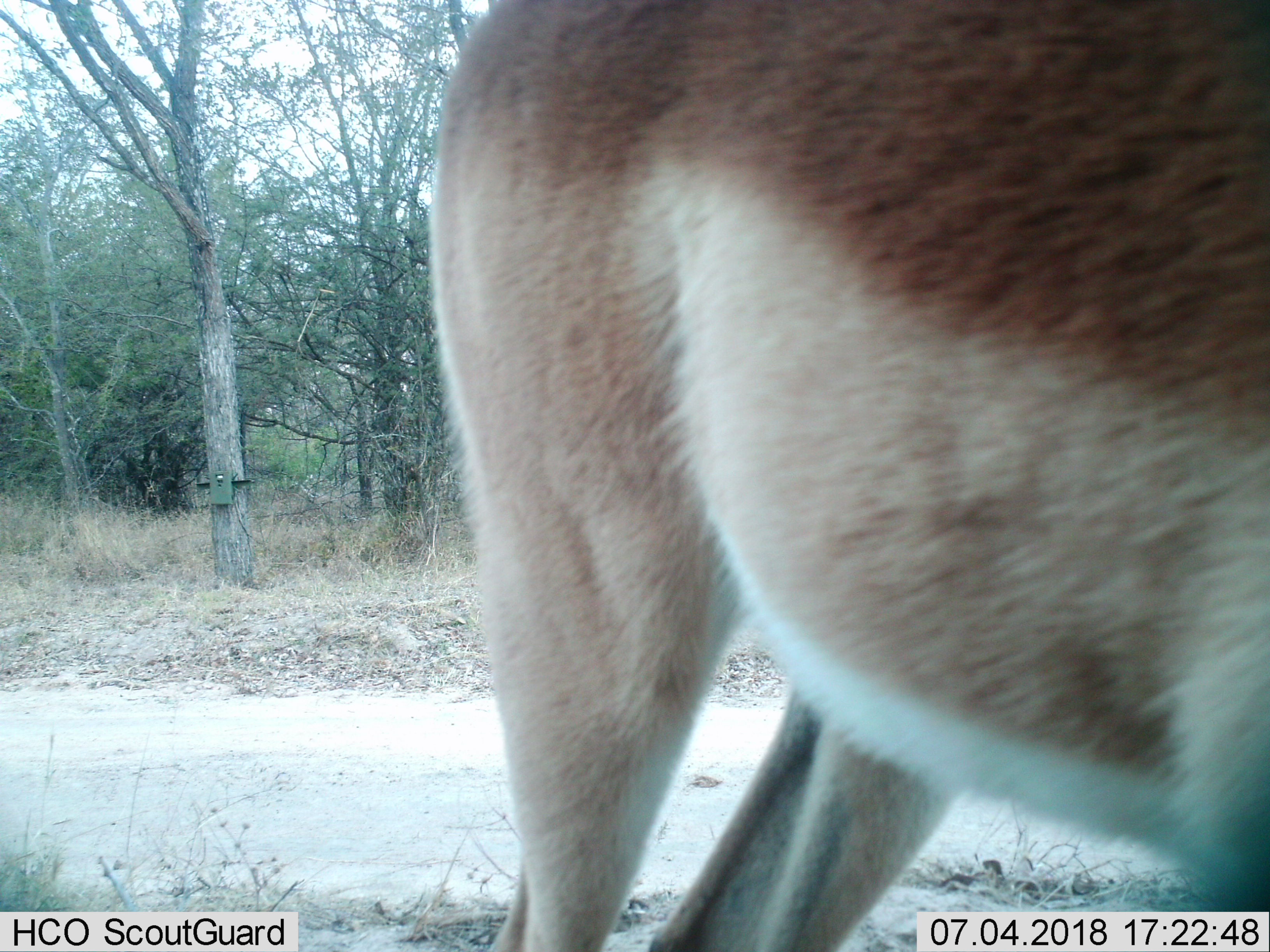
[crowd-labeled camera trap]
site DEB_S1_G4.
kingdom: Animalia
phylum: Chordata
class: Mammalia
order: Artiodactyla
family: Bovidae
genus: Aepyceros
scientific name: Aepyceros melampus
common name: impala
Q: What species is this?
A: Impala (Aepyceros melampus).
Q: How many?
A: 1.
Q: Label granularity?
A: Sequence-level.